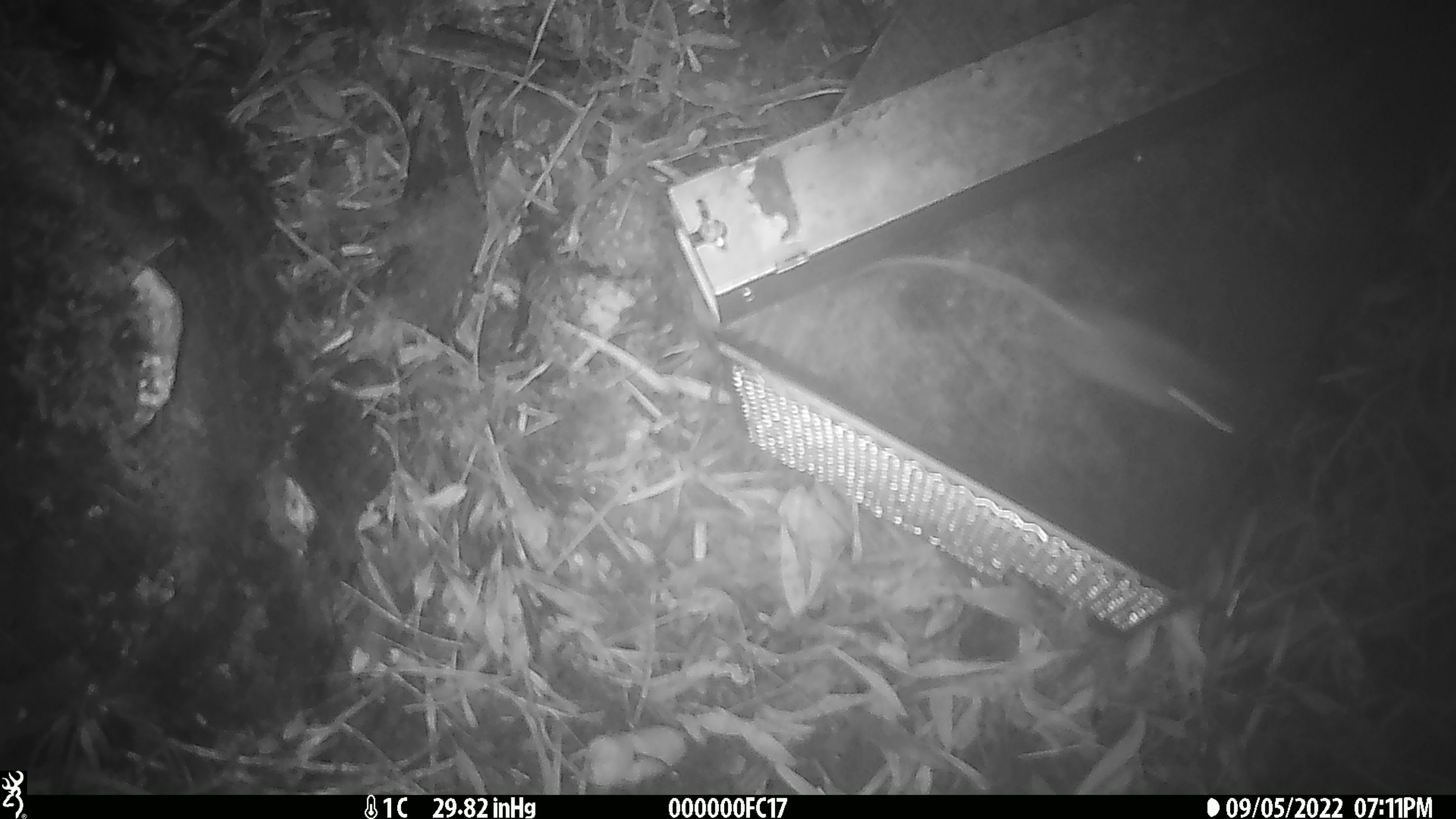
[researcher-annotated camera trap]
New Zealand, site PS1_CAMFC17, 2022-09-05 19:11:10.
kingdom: Animalia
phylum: Chordata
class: Mammalia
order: Rodentia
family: Muridae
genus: Mus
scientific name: Mus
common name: mouse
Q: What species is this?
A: Mouse (Mus).